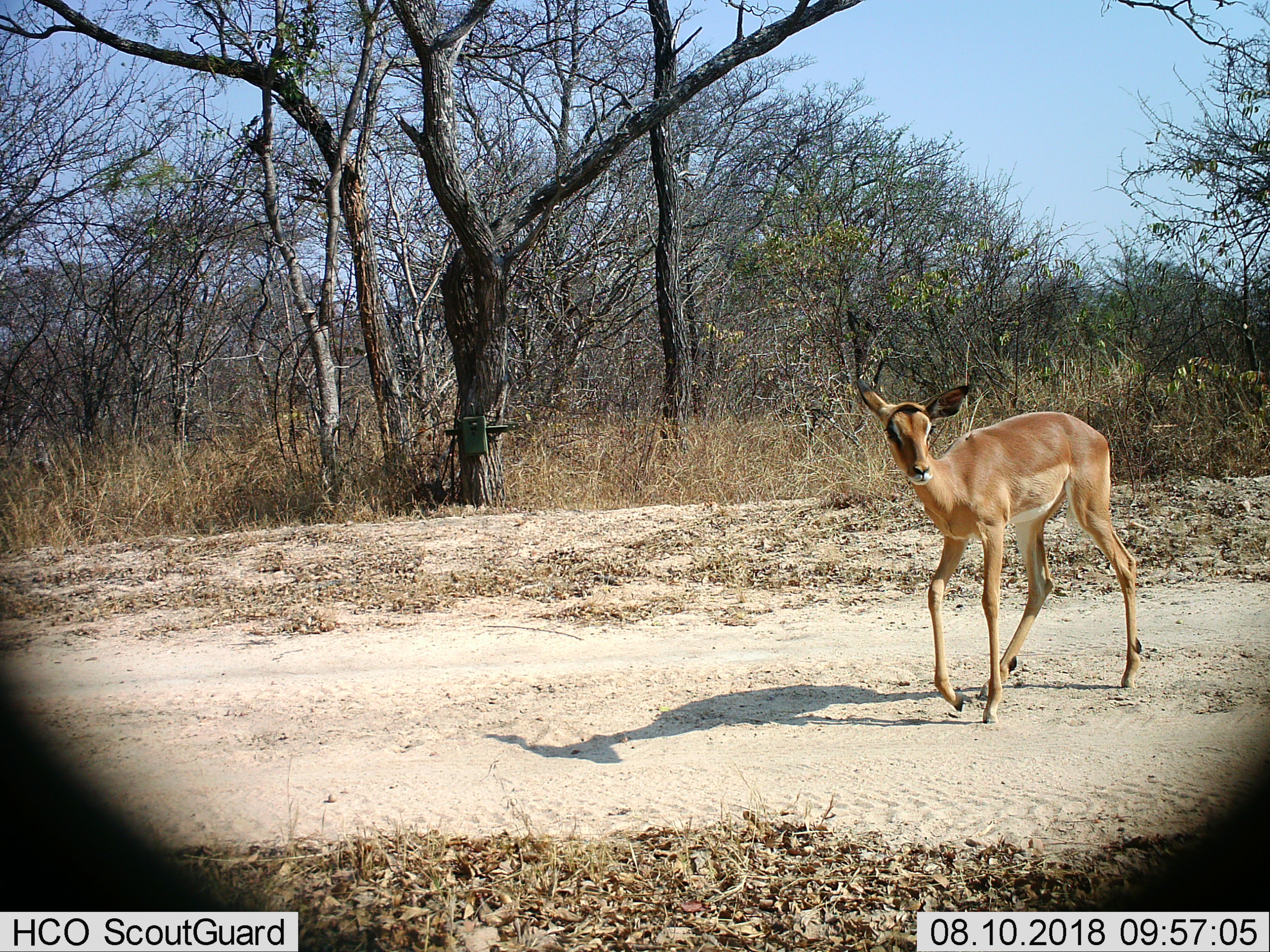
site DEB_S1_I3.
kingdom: Animalia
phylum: Chordata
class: Mammalia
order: Artiodactyla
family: Bovidae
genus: Aepyceros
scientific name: Aepyceros melampus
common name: impala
Impala (Aepyceros melampus), count 1. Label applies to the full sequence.